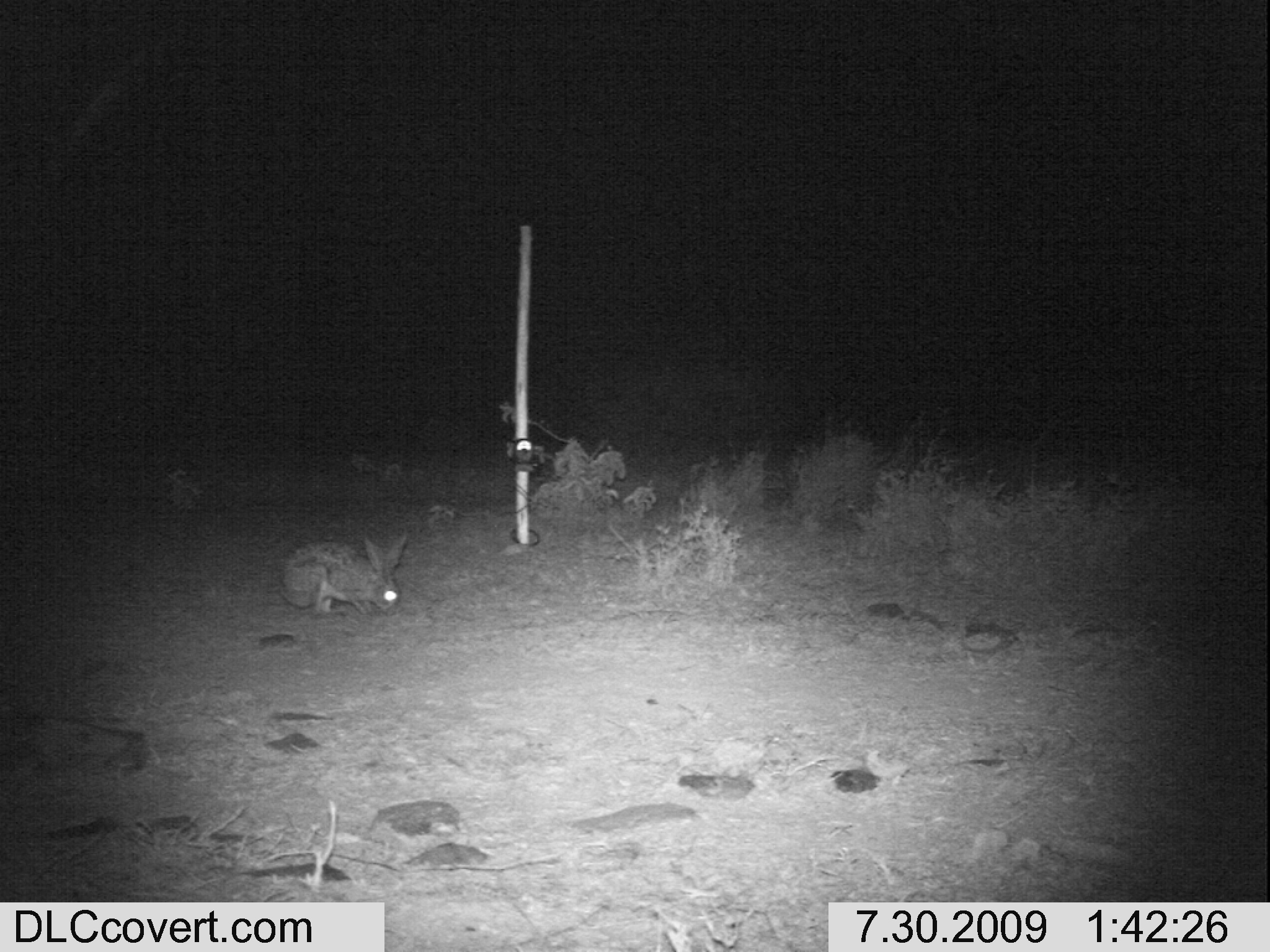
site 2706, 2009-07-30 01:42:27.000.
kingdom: Animalia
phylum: Chordata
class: Mammalia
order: Lagomorpha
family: Leporidae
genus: Lepus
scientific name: Lepus saxatilis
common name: scrub hare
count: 1